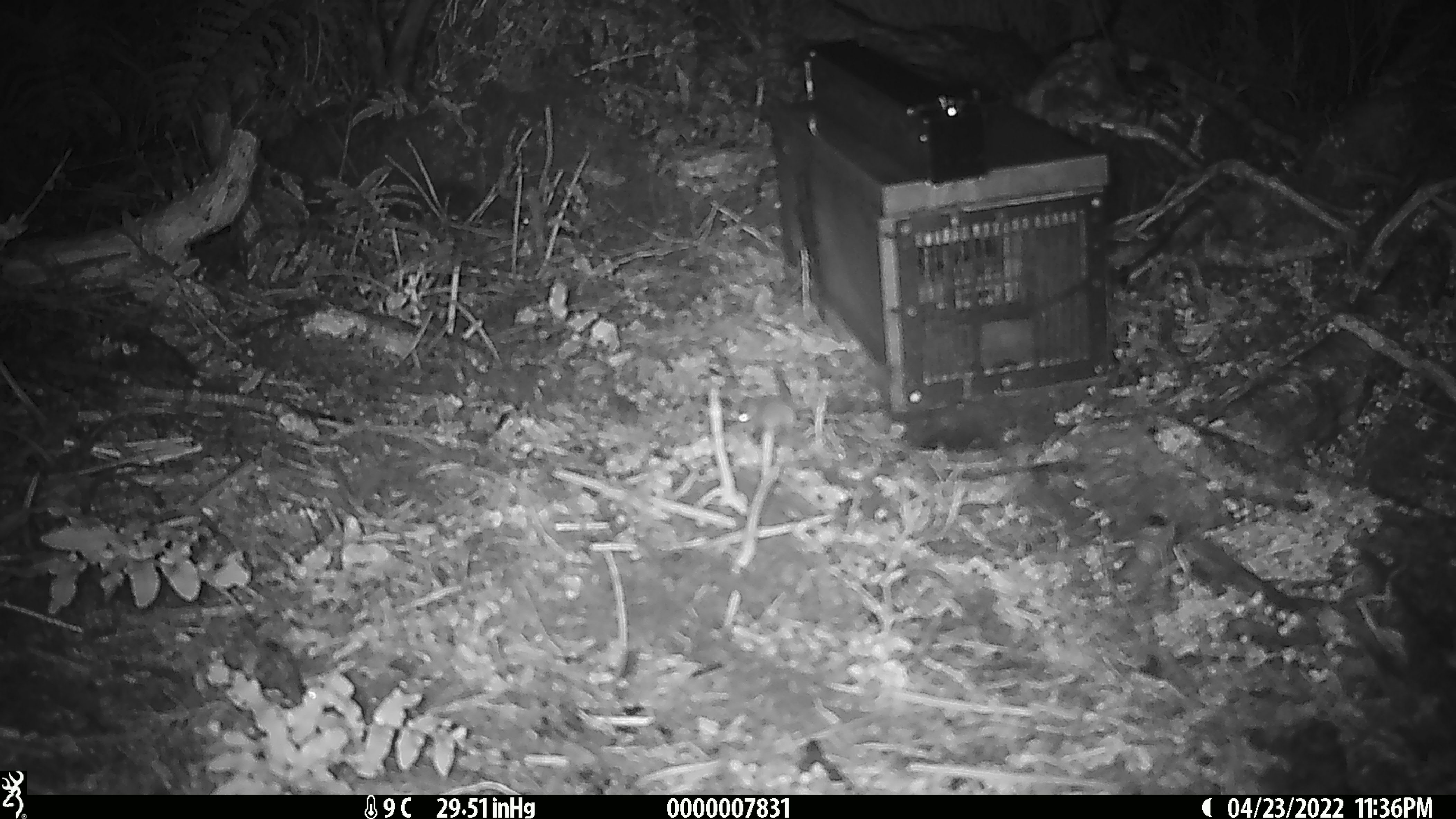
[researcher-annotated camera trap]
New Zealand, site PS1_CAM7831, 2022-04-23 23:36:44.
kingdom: Animalia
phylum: Chordata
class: Mammalia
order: Rodentia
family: Muridae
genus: Mus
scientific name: Mus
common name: mouse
Mouse (Mus).